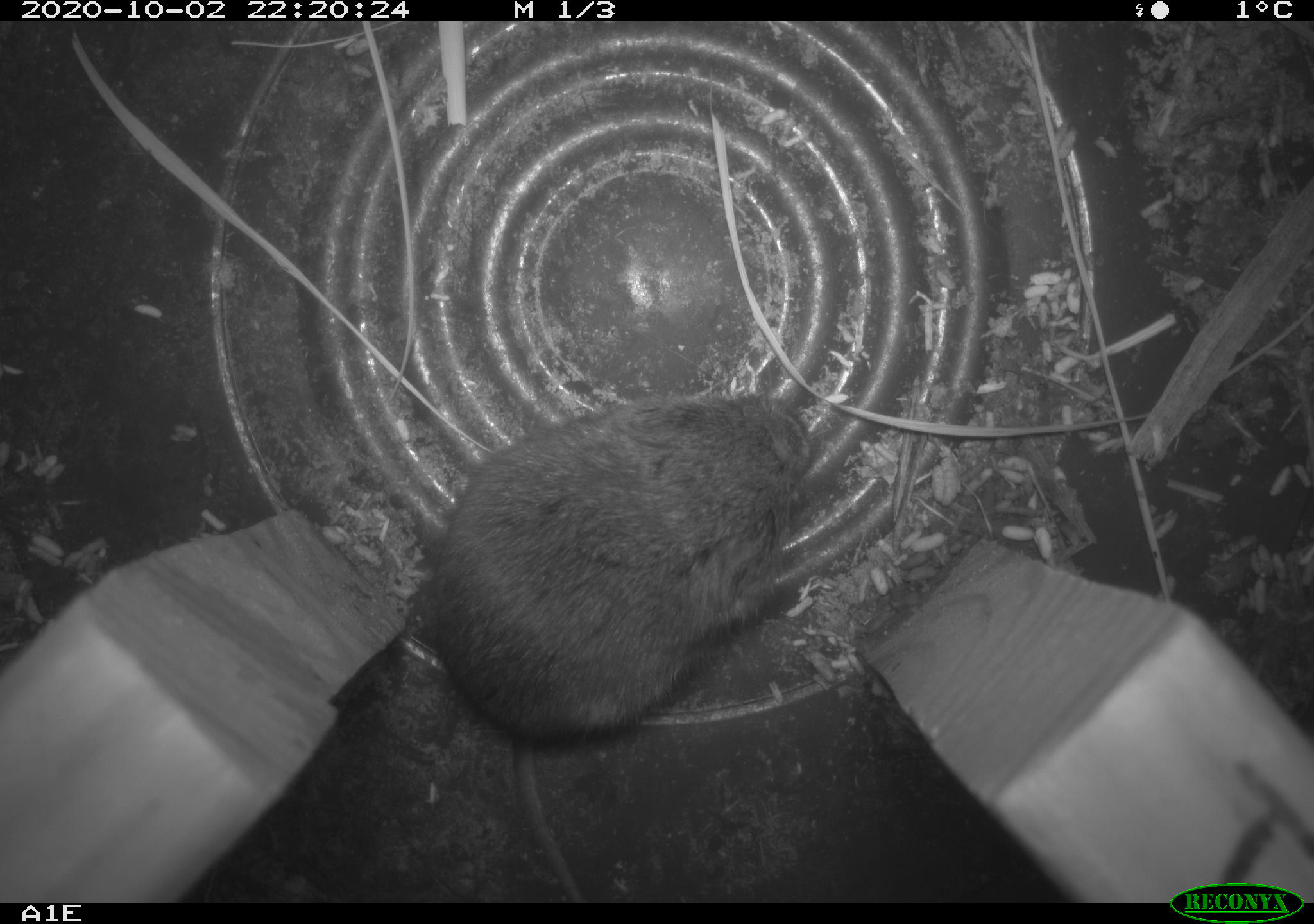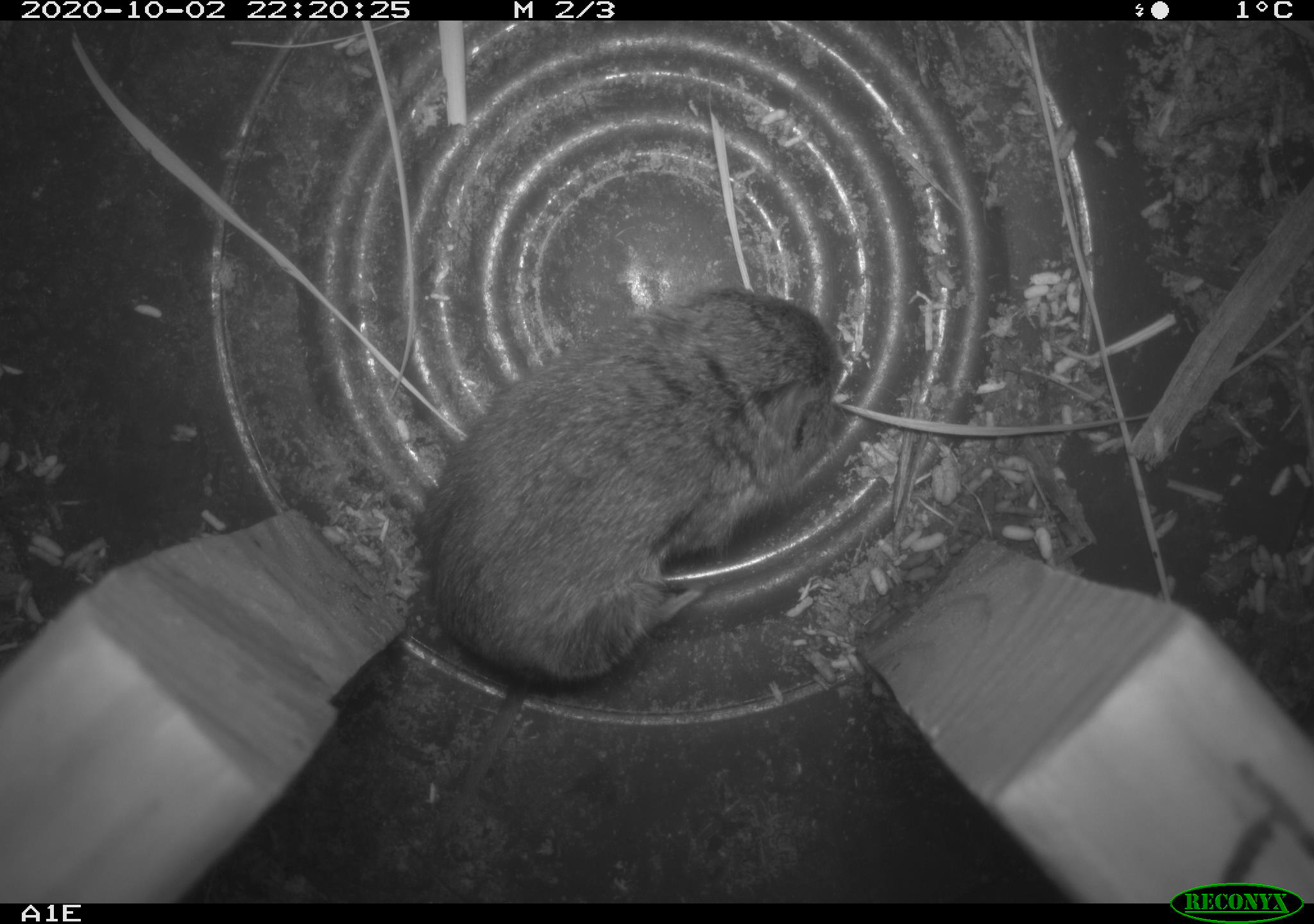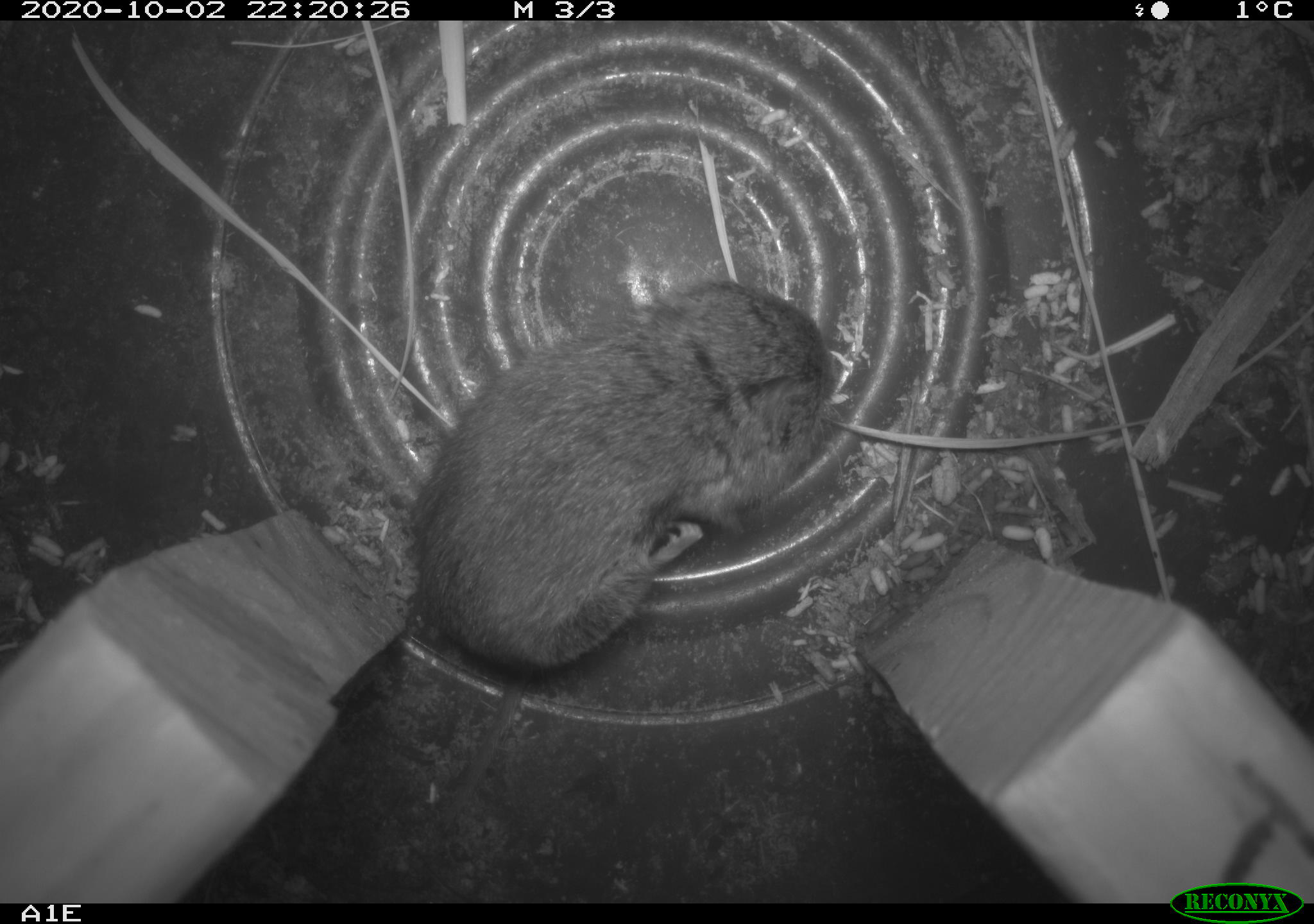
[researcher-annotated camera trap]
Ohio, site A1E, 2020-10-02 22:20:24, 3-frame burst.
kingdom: Animalia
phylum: Chordata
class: Mammalia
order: Rodentia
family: Cricetidae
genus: Microtus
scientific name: Microtus pennsylvanicus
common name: meadow vole